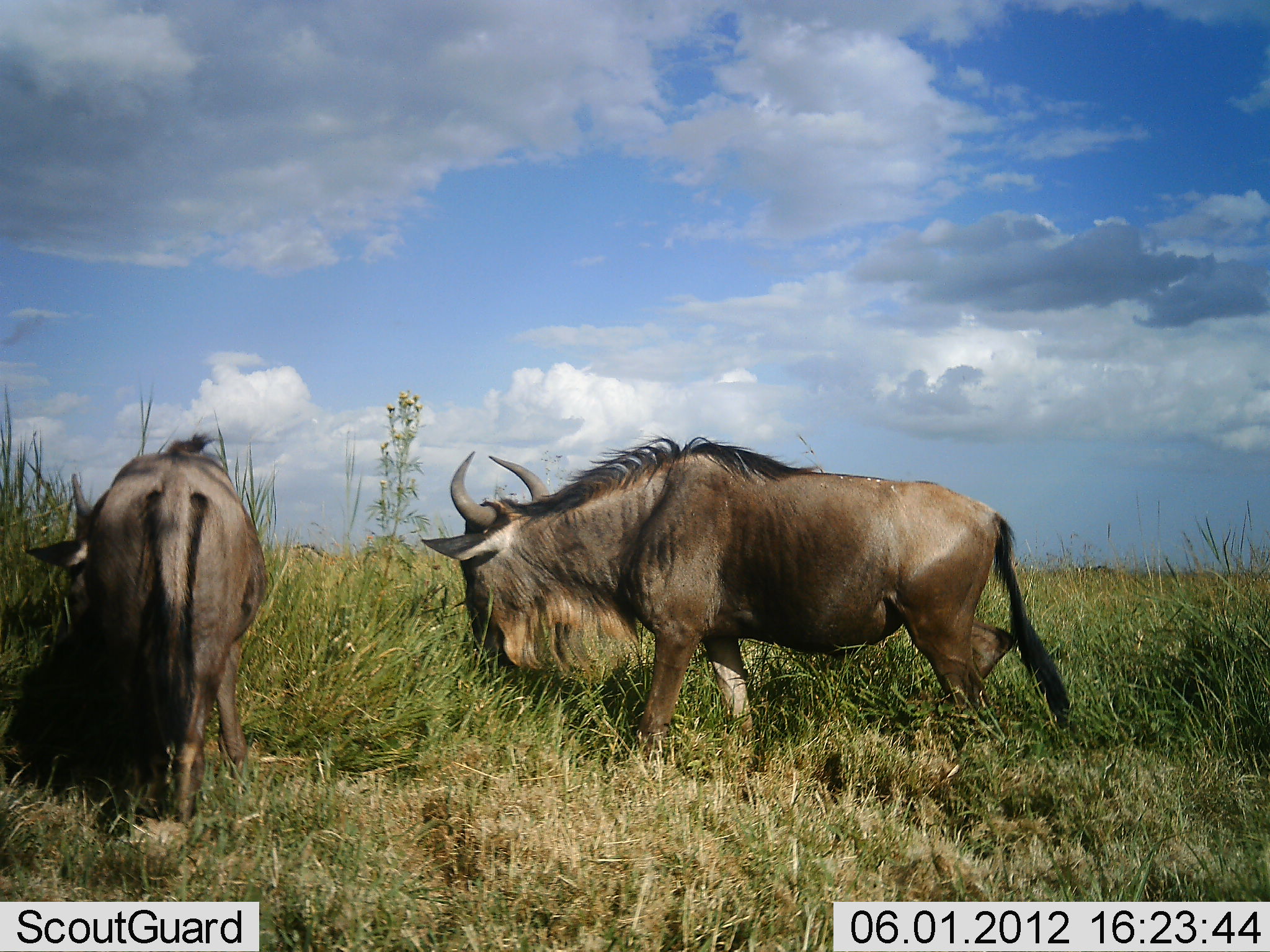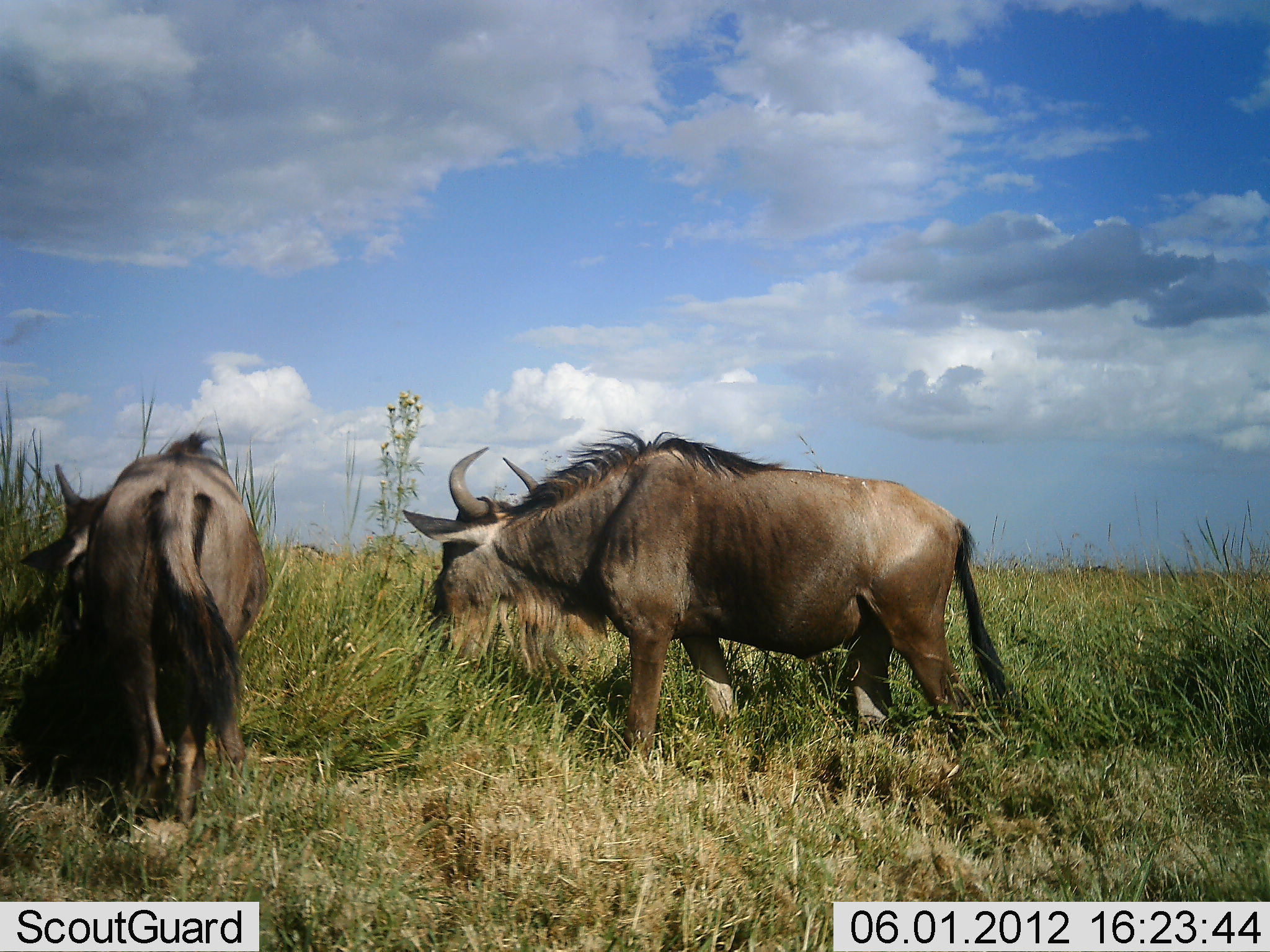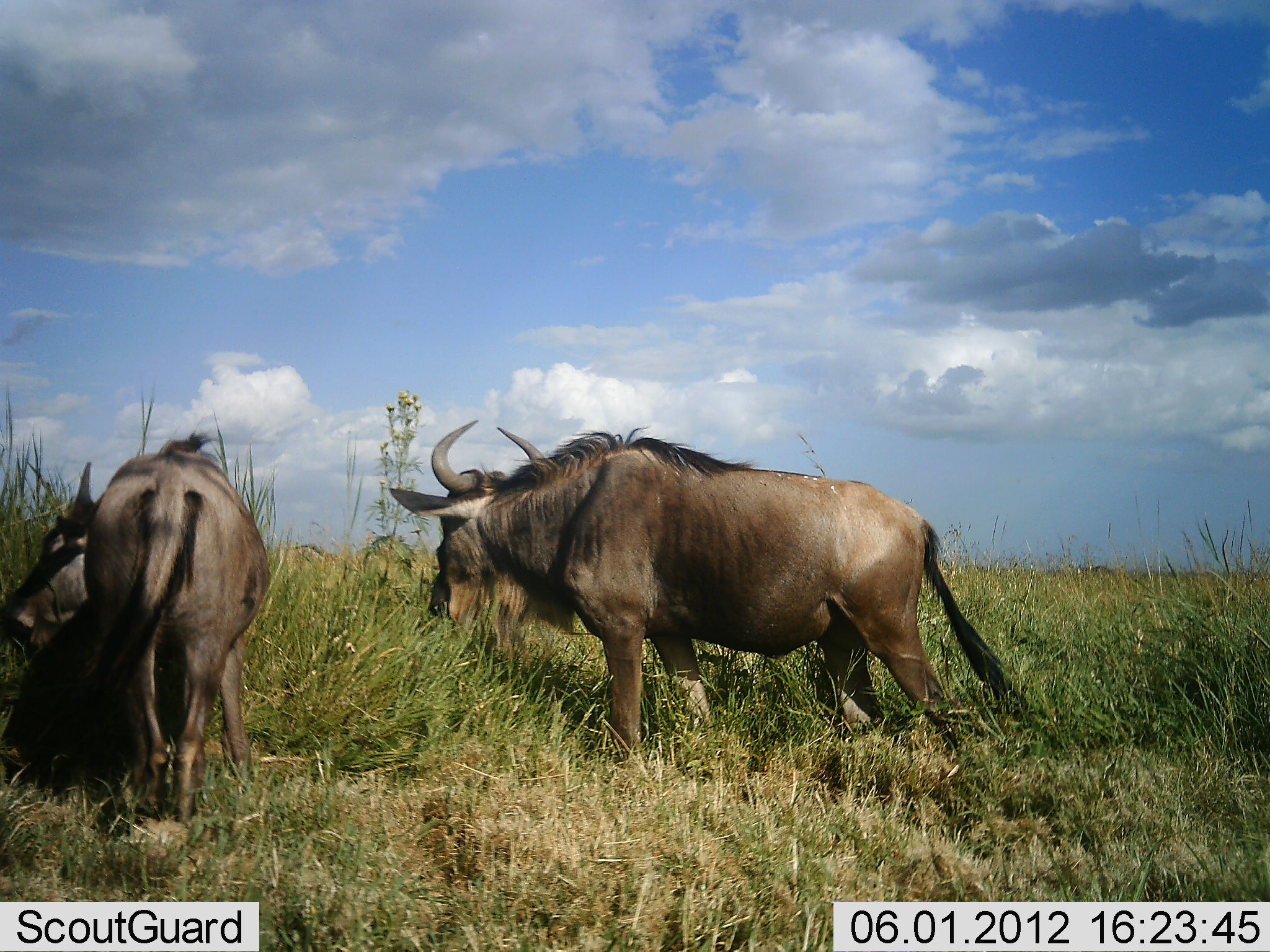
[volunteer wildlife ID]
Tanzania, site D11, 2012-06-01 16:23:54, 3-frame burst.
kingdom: Animalia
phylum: Chordata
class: Mammalia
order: Artiodactyla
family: Bovidae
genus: Connochaetes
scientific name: Connochaetes taurinus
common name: blue wildebeest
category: wildebeest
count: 2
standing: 40%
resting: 0%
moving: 0%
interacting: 0%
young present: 0%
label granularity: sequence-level